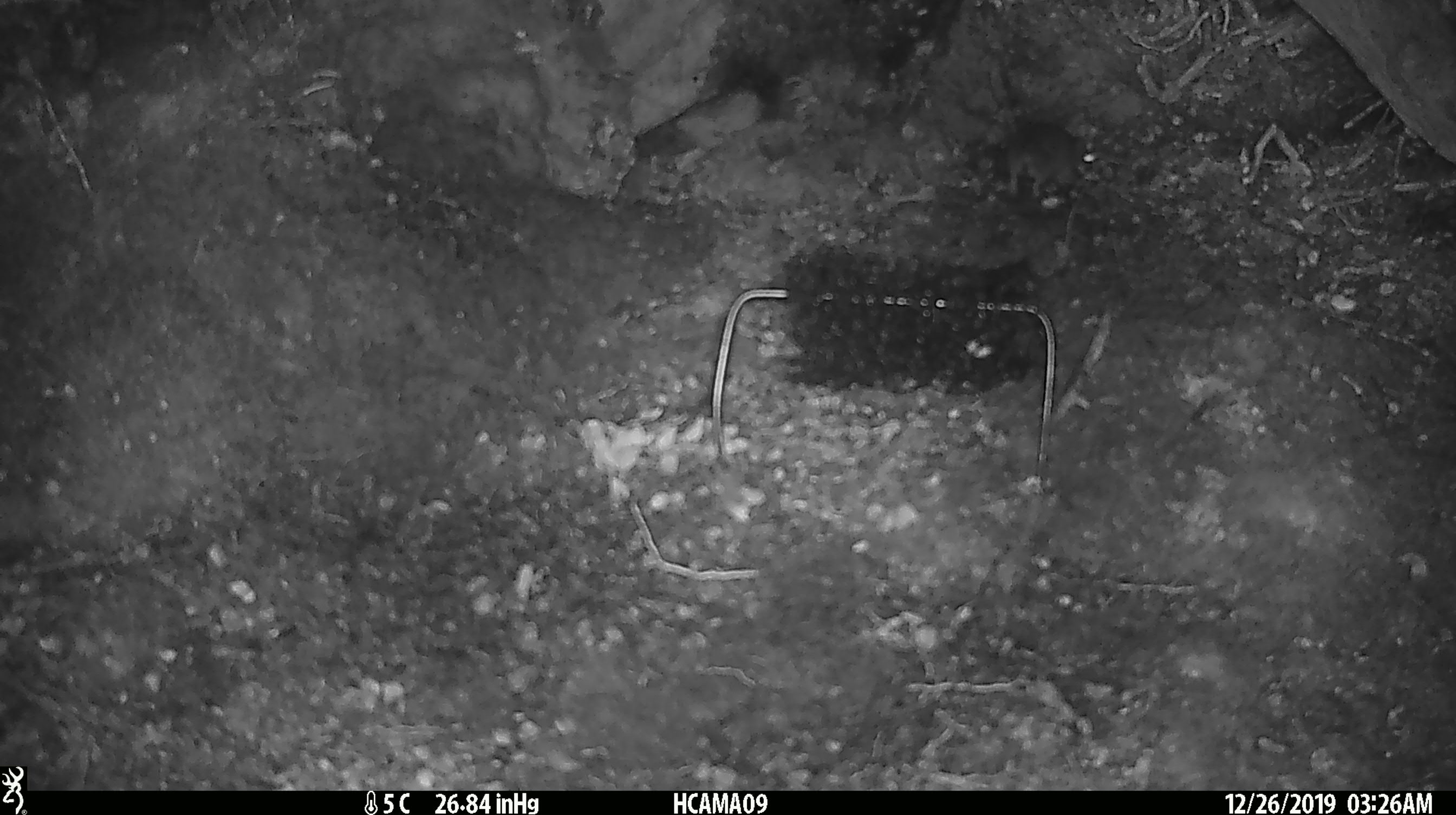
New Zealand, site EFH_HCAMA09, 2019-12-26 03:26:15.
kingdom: Animalia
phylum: Chordata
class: Mammalia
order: Rodentia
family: Muridae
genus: Mus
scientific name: Mus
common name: mouse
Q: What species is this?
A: Mouse (Mus).